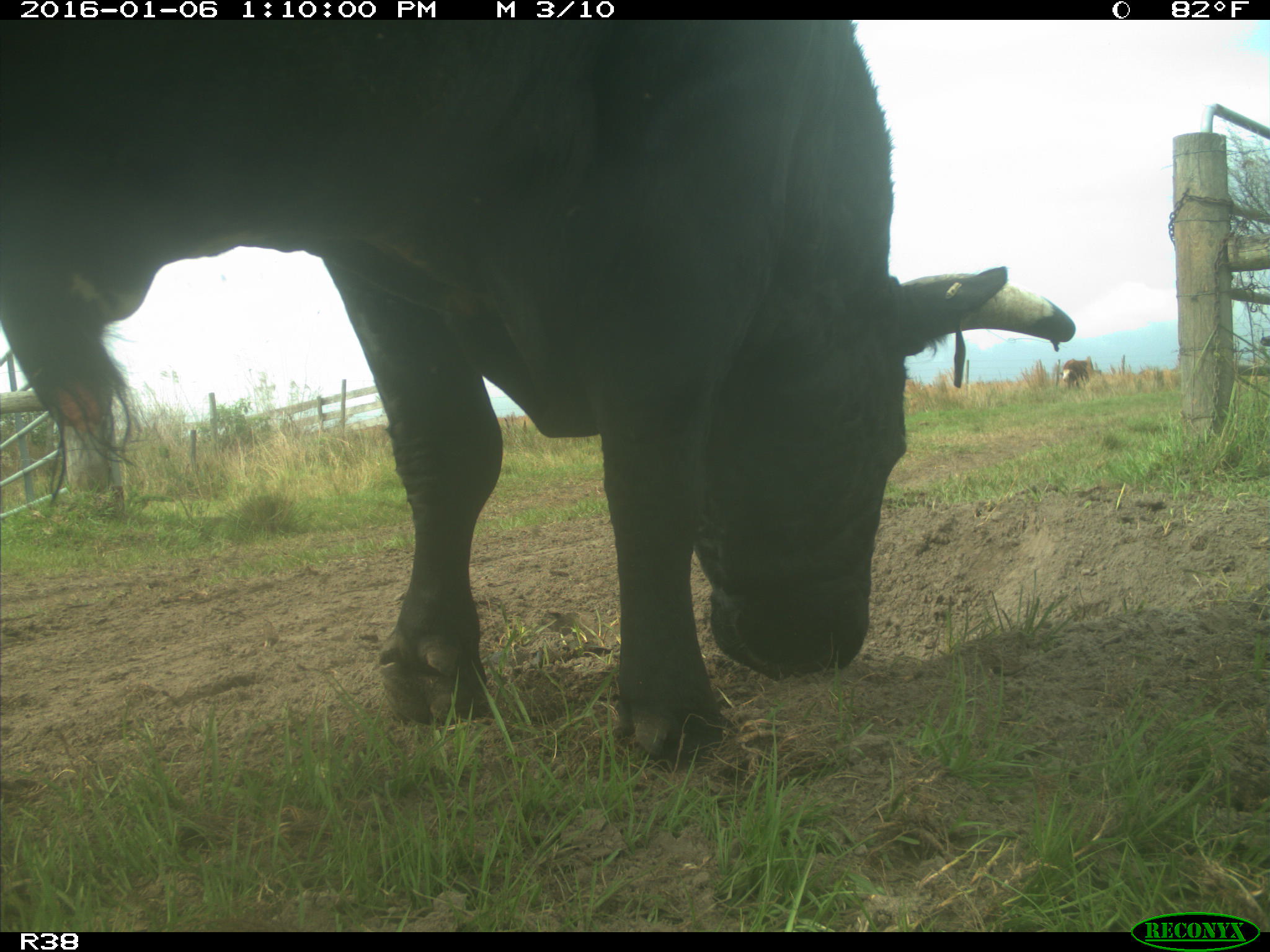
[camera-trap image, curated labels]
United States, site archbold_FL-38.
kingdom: Animalia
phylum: Chordata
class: Mammalia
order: Artiodactyla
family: Bovidae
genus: Bos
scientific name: Bos taurus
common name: domestic cow